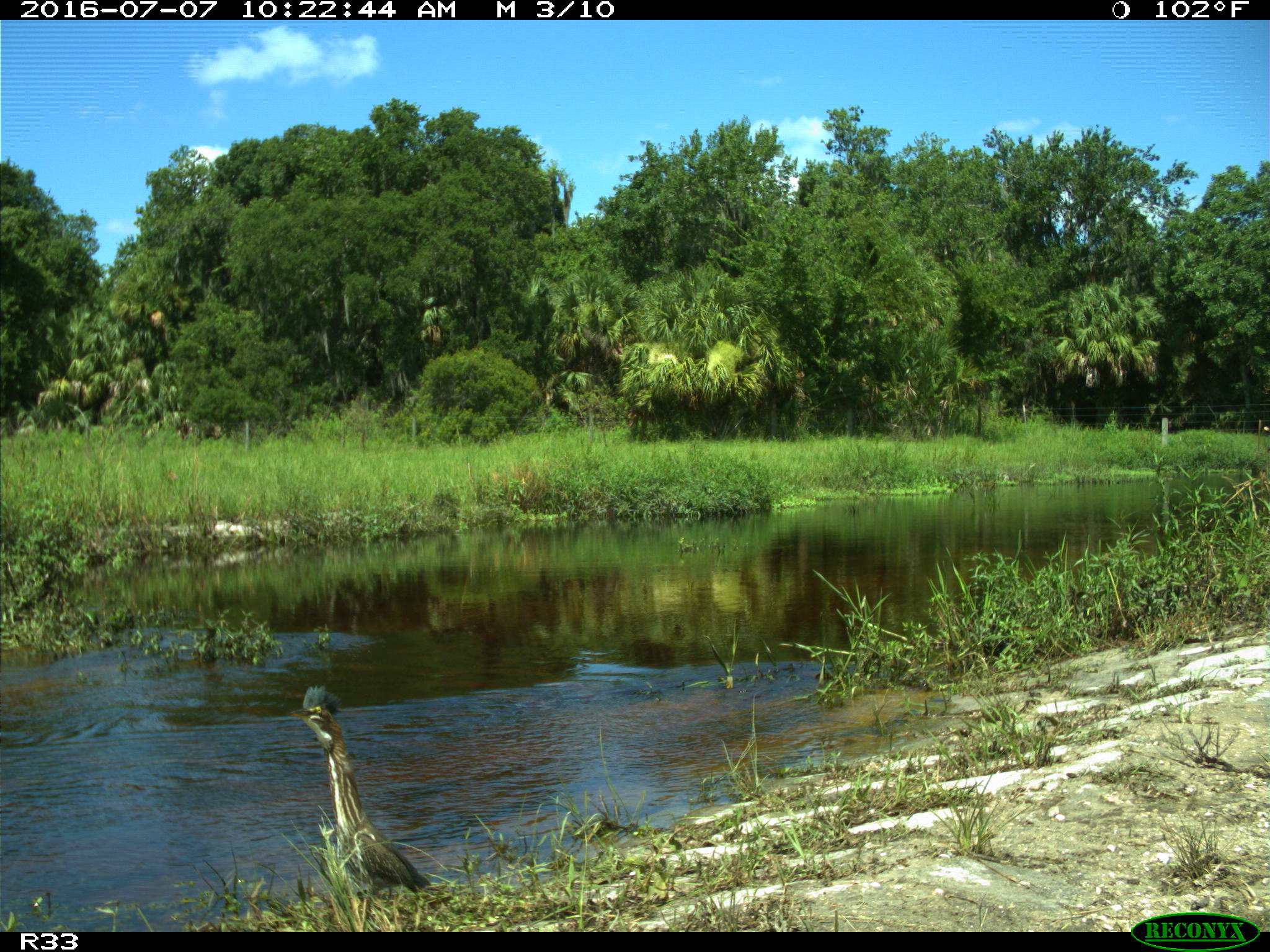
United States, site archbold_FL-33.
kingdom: Animalia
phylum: Chordata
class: Aves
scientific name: Aves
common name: birds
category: unidentified bird